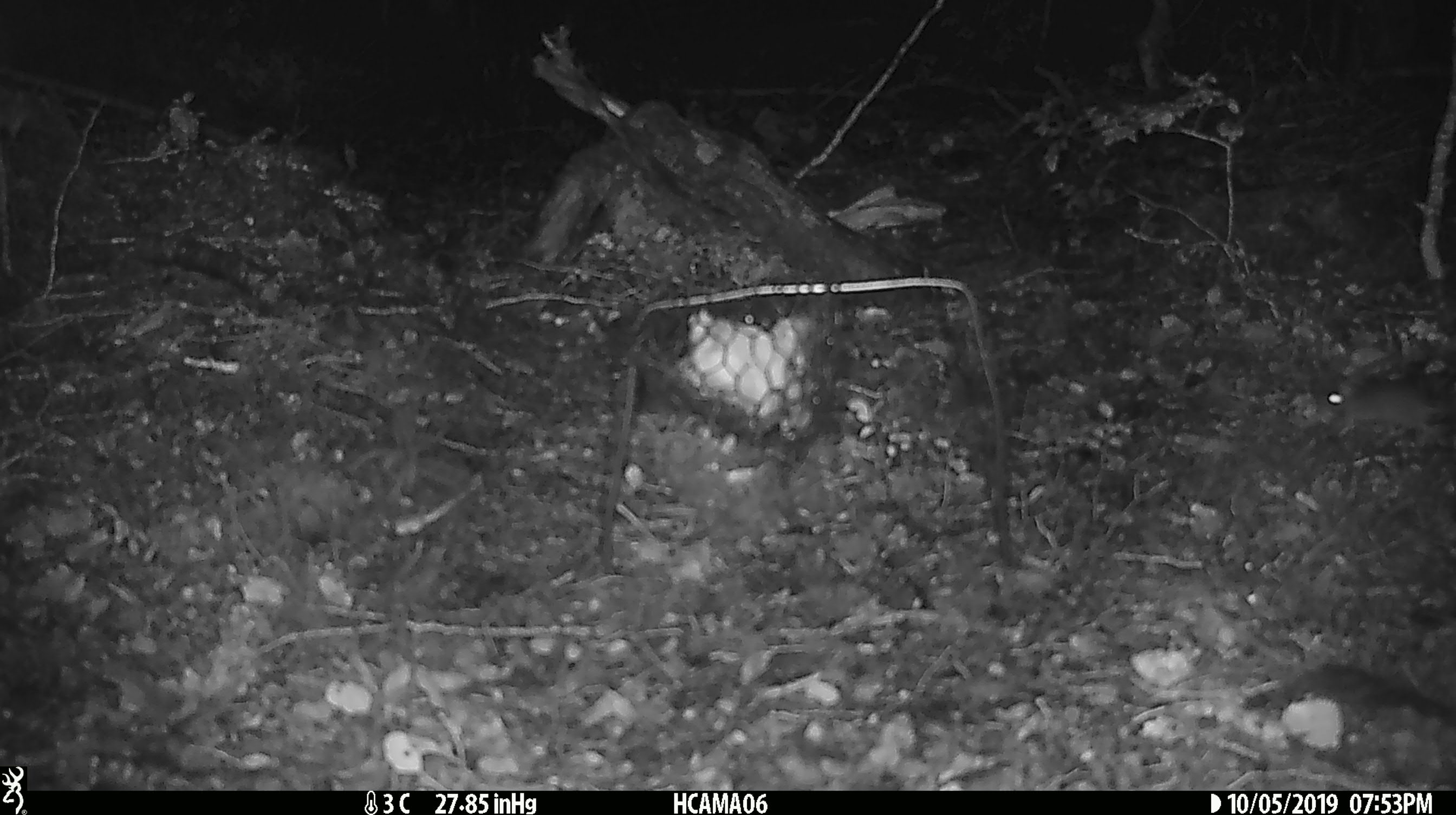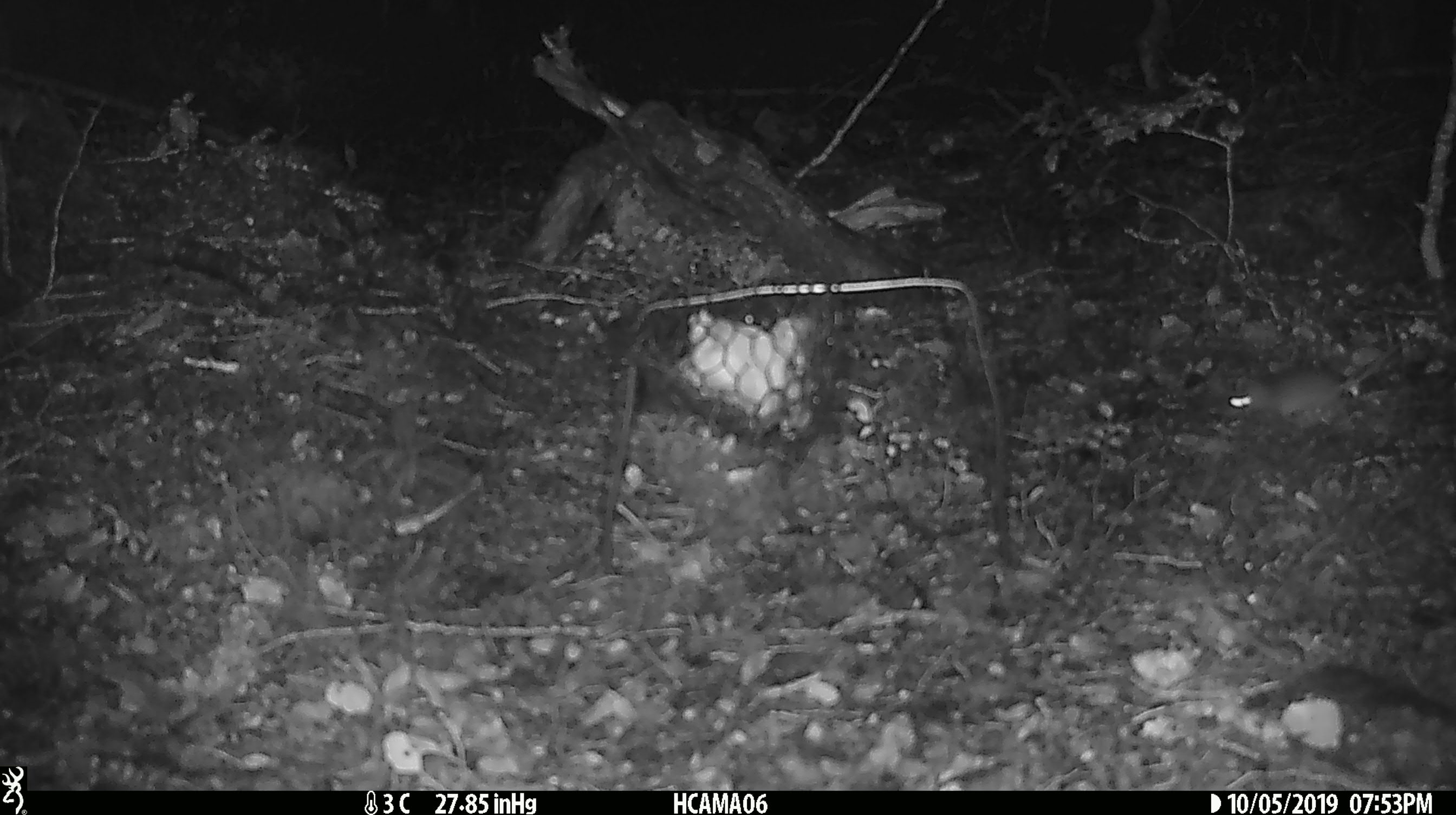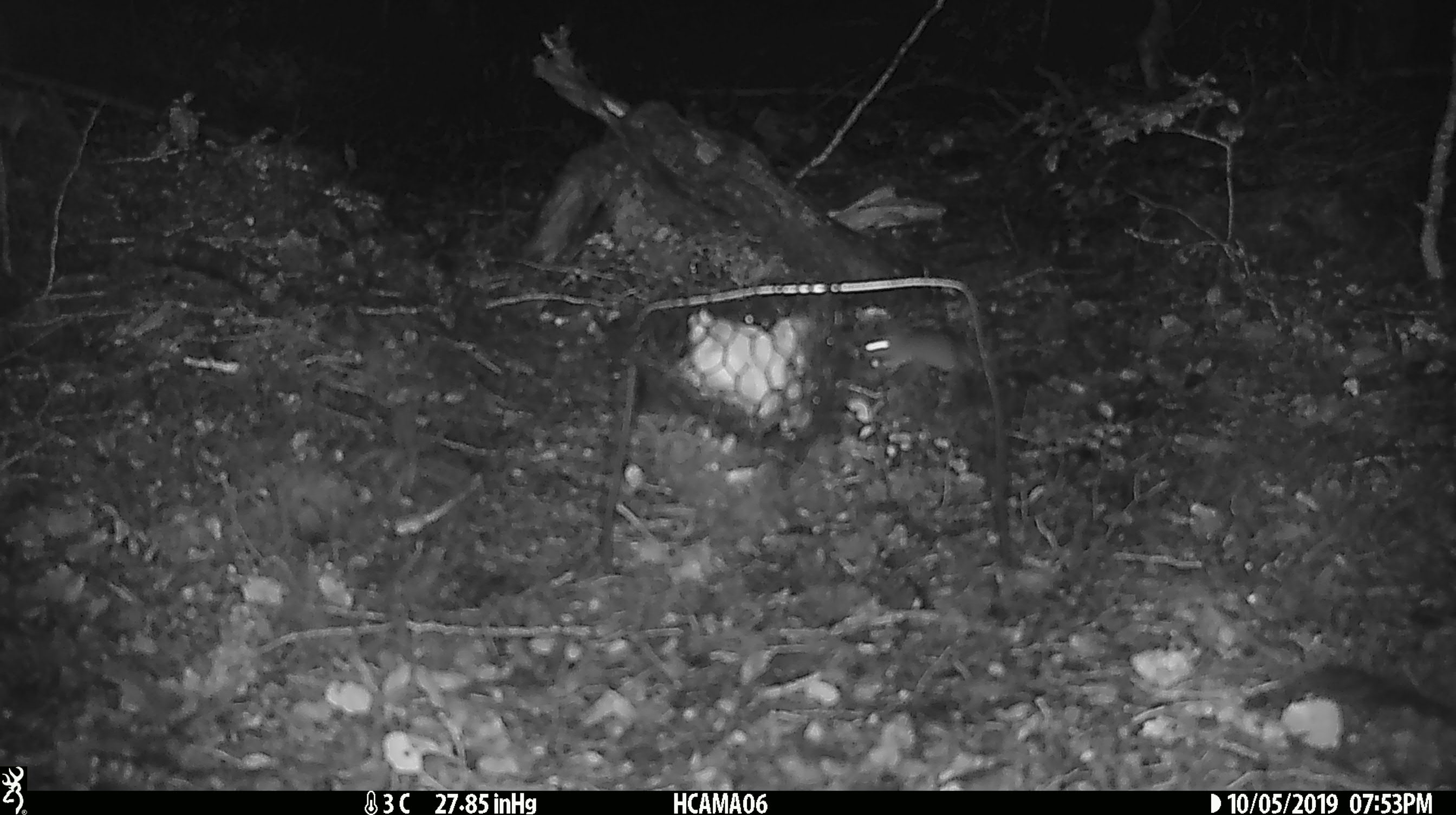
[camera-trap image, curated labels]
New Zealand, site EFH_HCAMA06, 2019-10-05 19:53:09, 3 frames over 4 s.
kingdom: Animalia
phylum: Chordata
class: Mammalia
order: Rodentia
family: Muridae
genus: Mus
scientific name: Mus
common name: mouse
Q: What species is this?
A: Mouse (Mus).